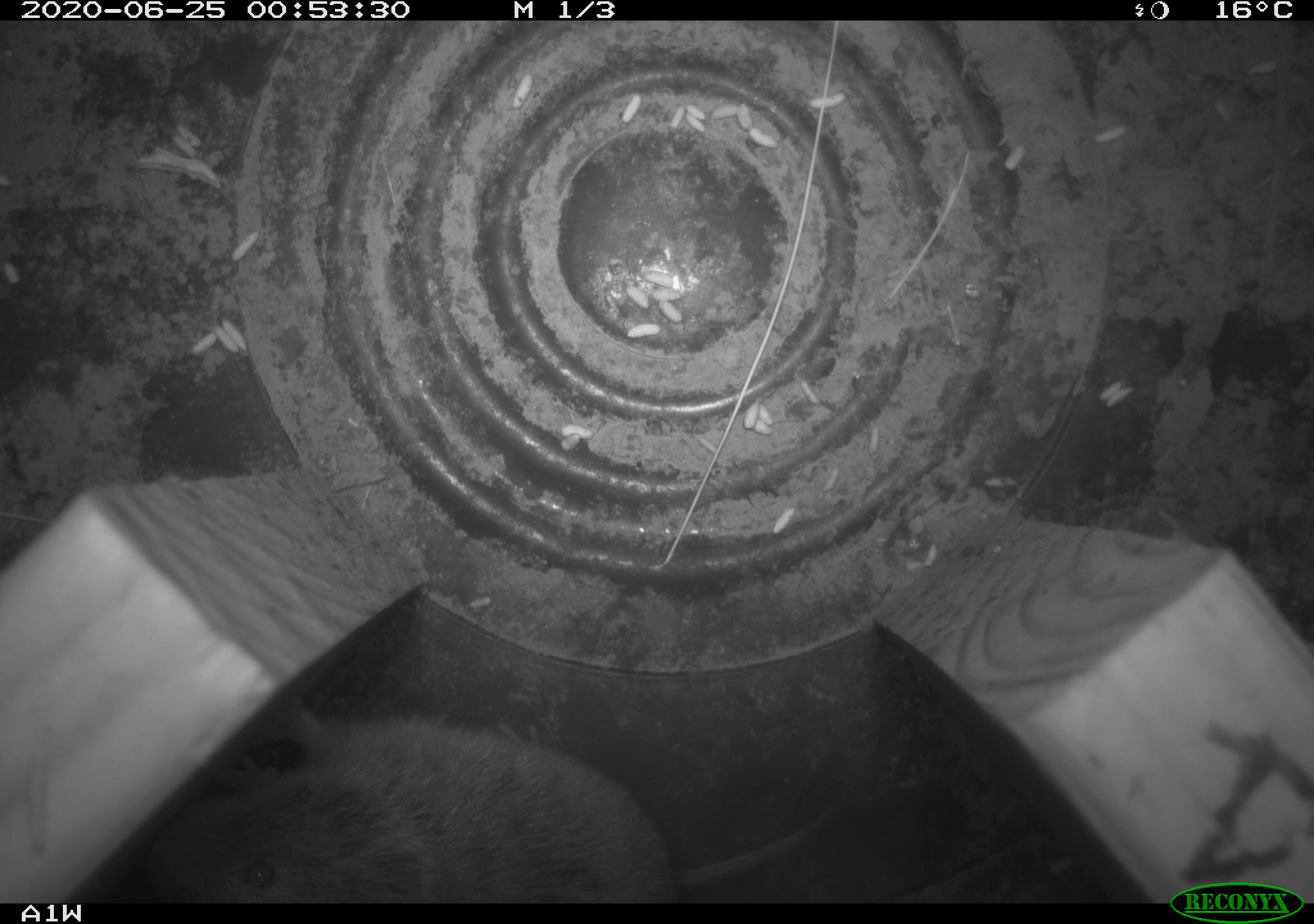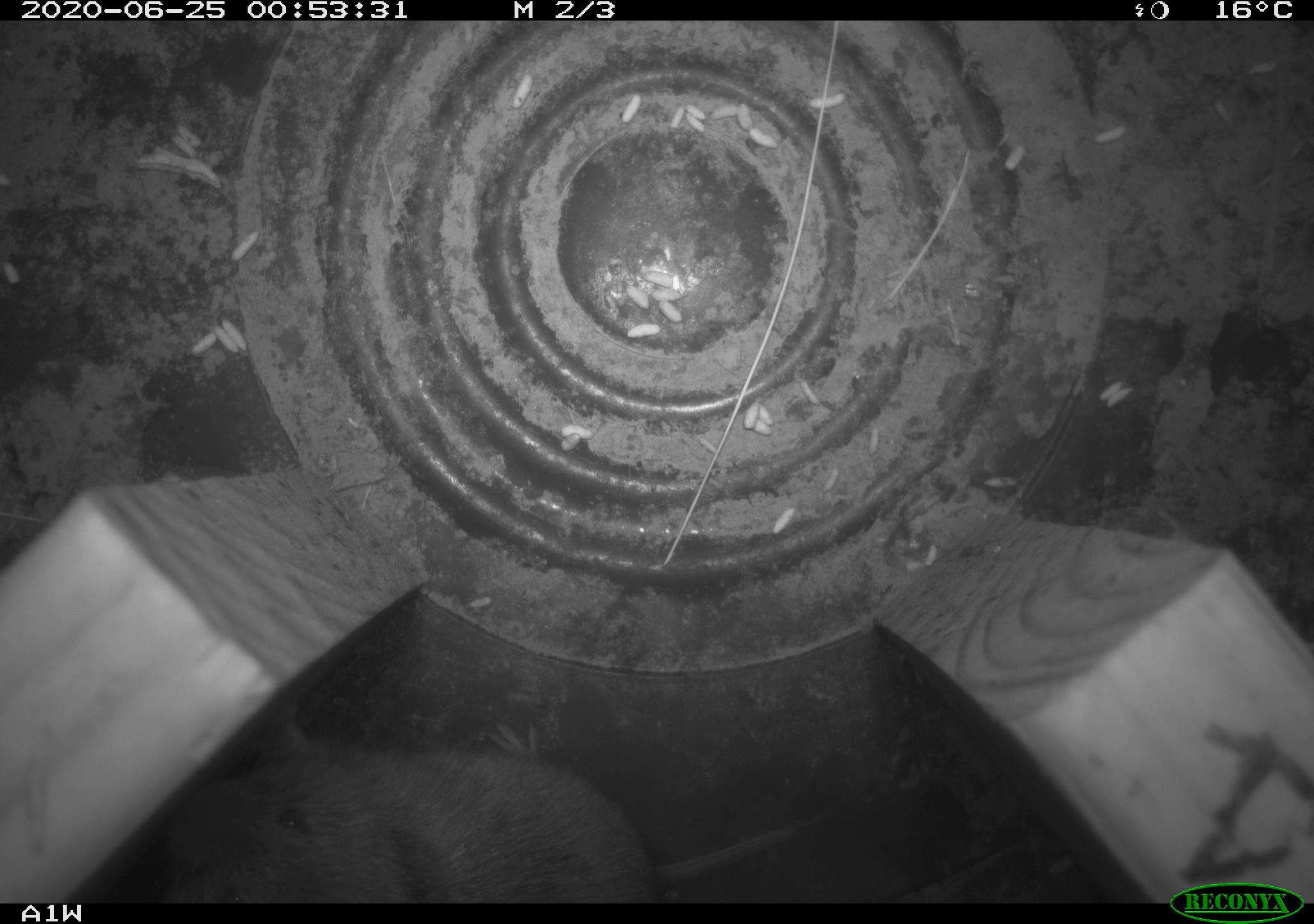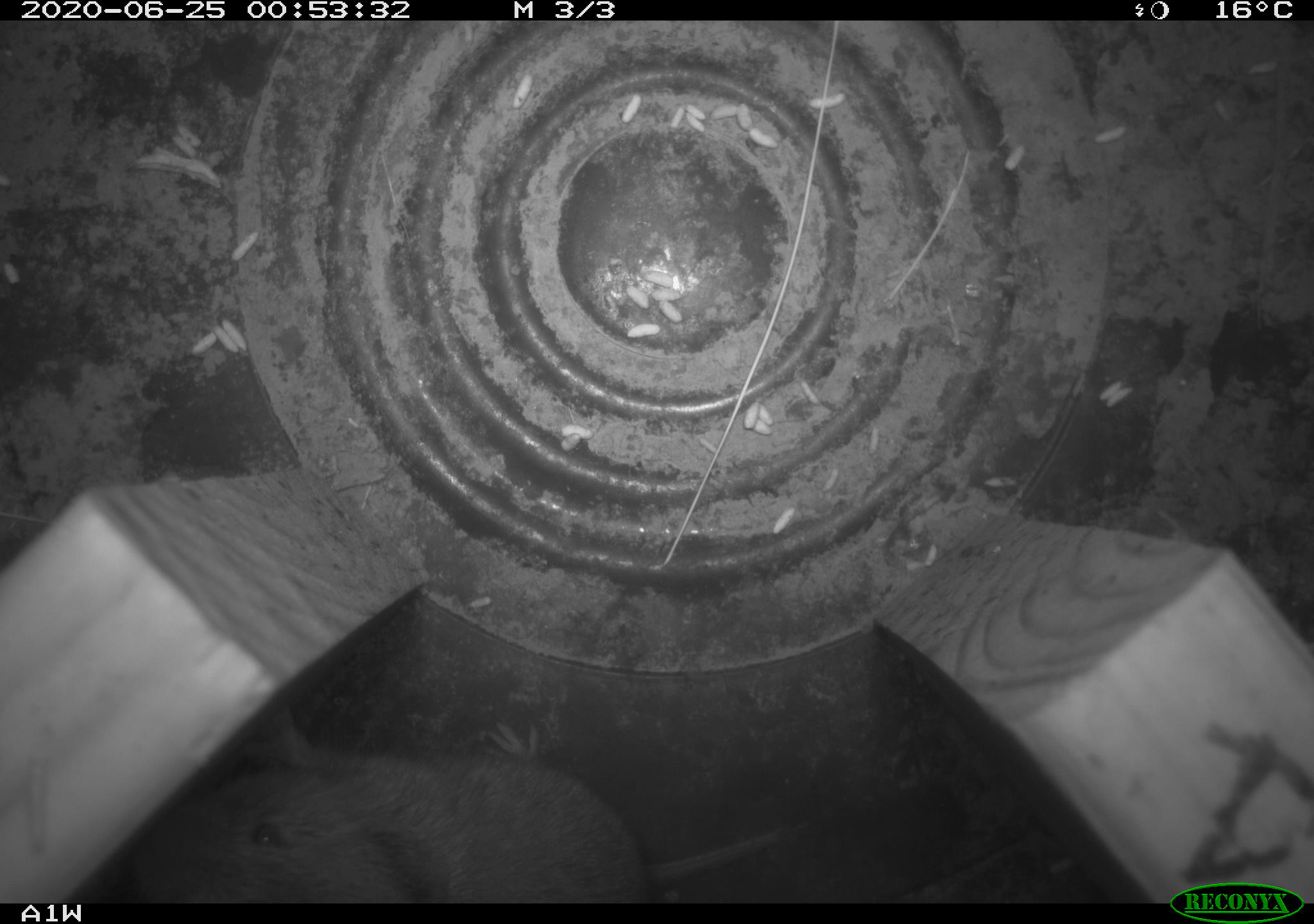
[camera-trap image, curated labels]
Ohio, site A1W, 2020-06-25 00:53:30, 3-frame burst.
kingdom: Animalia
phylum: Chordata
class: Mammalia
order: Rodentia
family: Cricetidae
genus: Microtus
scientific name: Microtus pennsylvanicus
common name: meadow vole